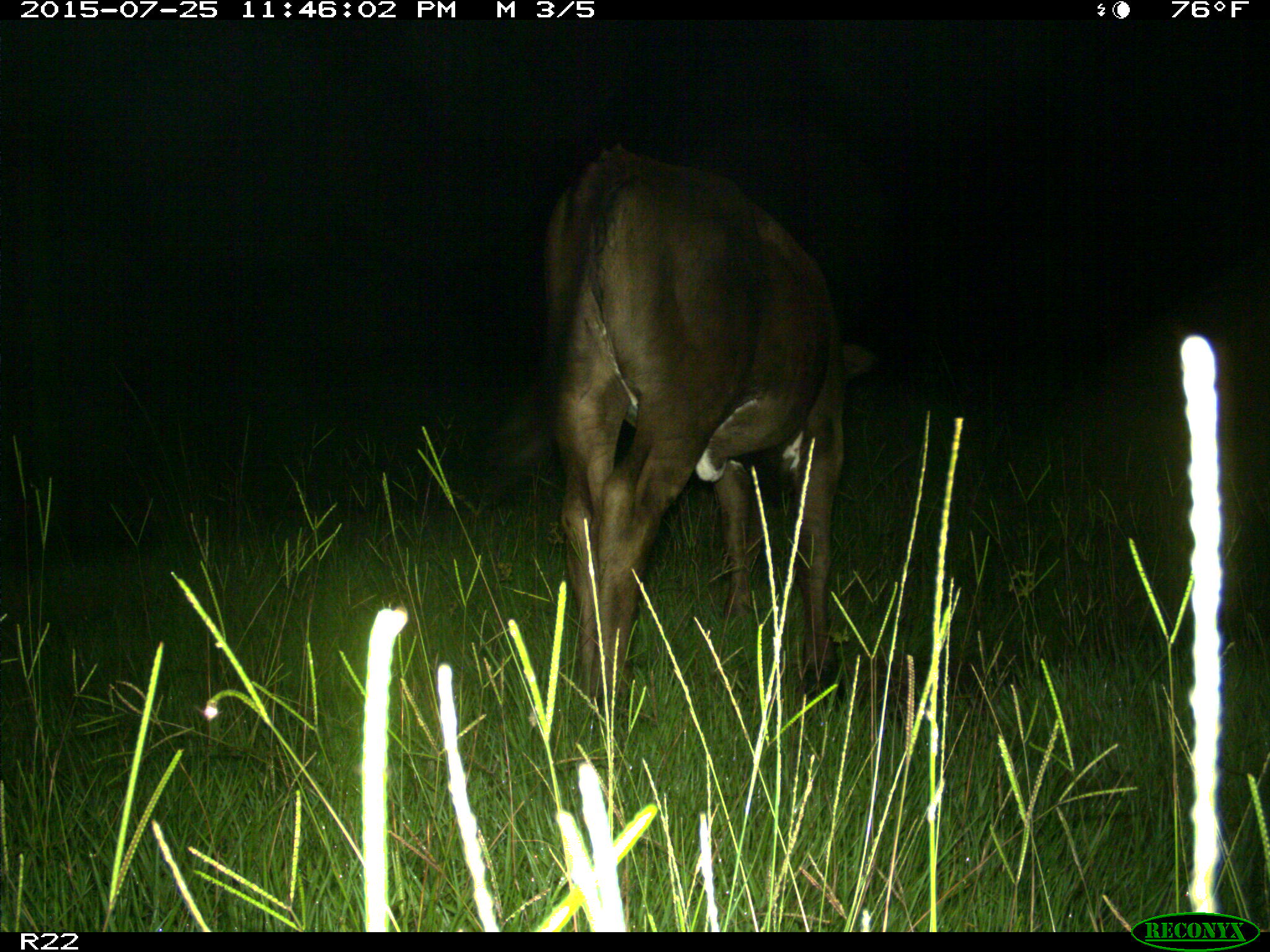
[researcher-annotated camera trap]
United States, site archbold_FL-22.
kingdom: Animalia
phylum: Chordata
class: Mammalia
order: Artiodactyla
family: Bovidae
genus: Bos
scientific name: Bos taurus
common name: domestic cow